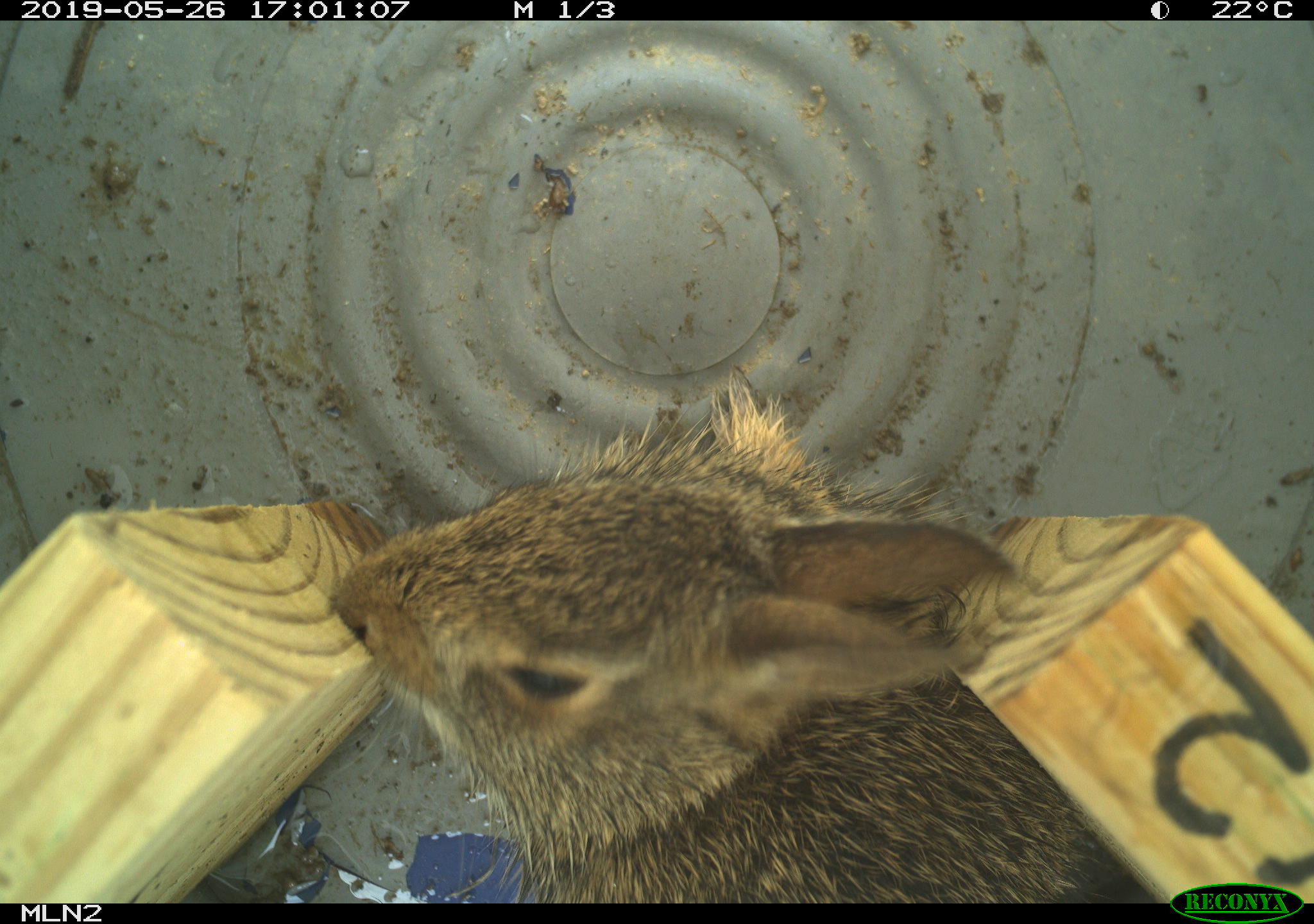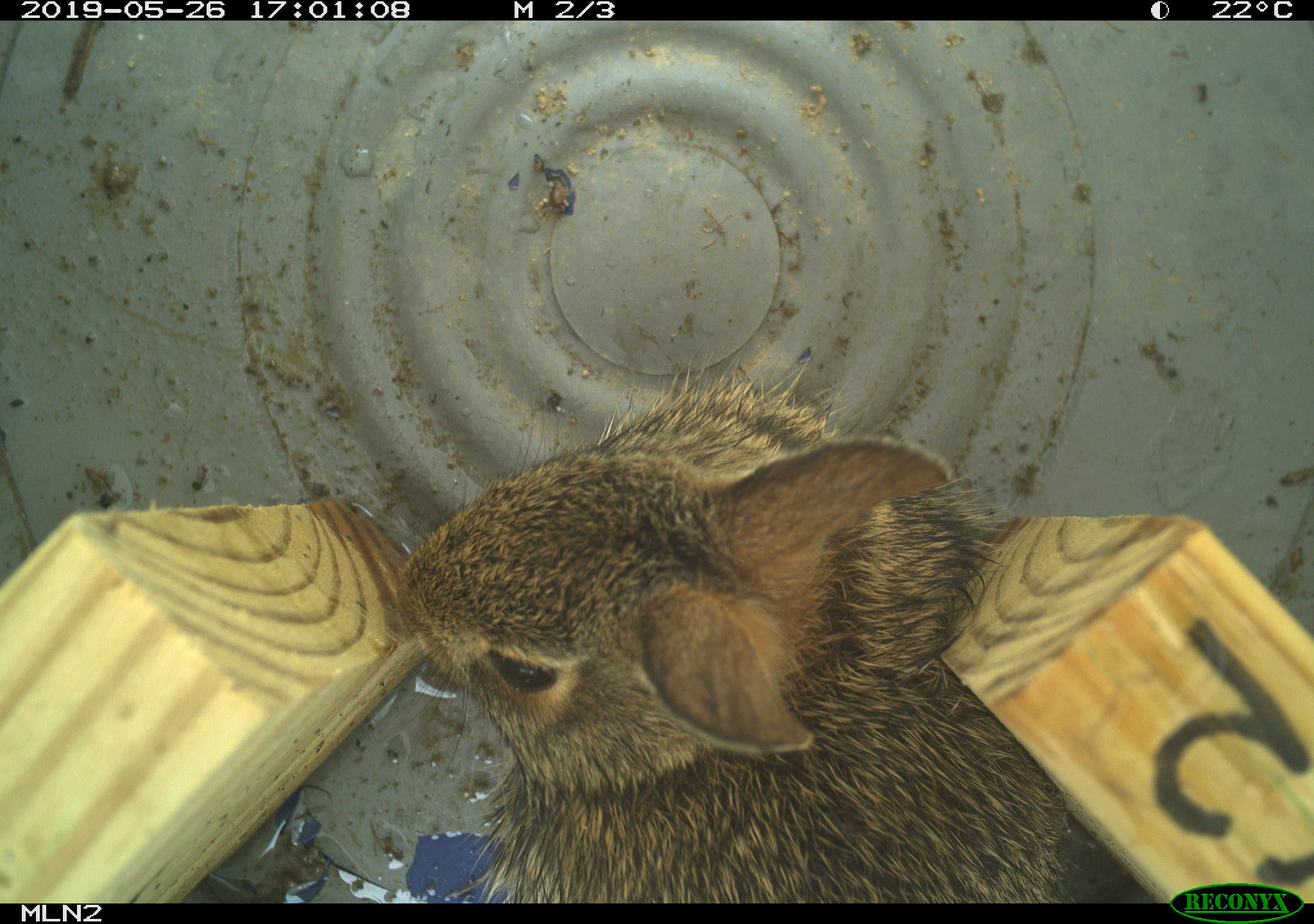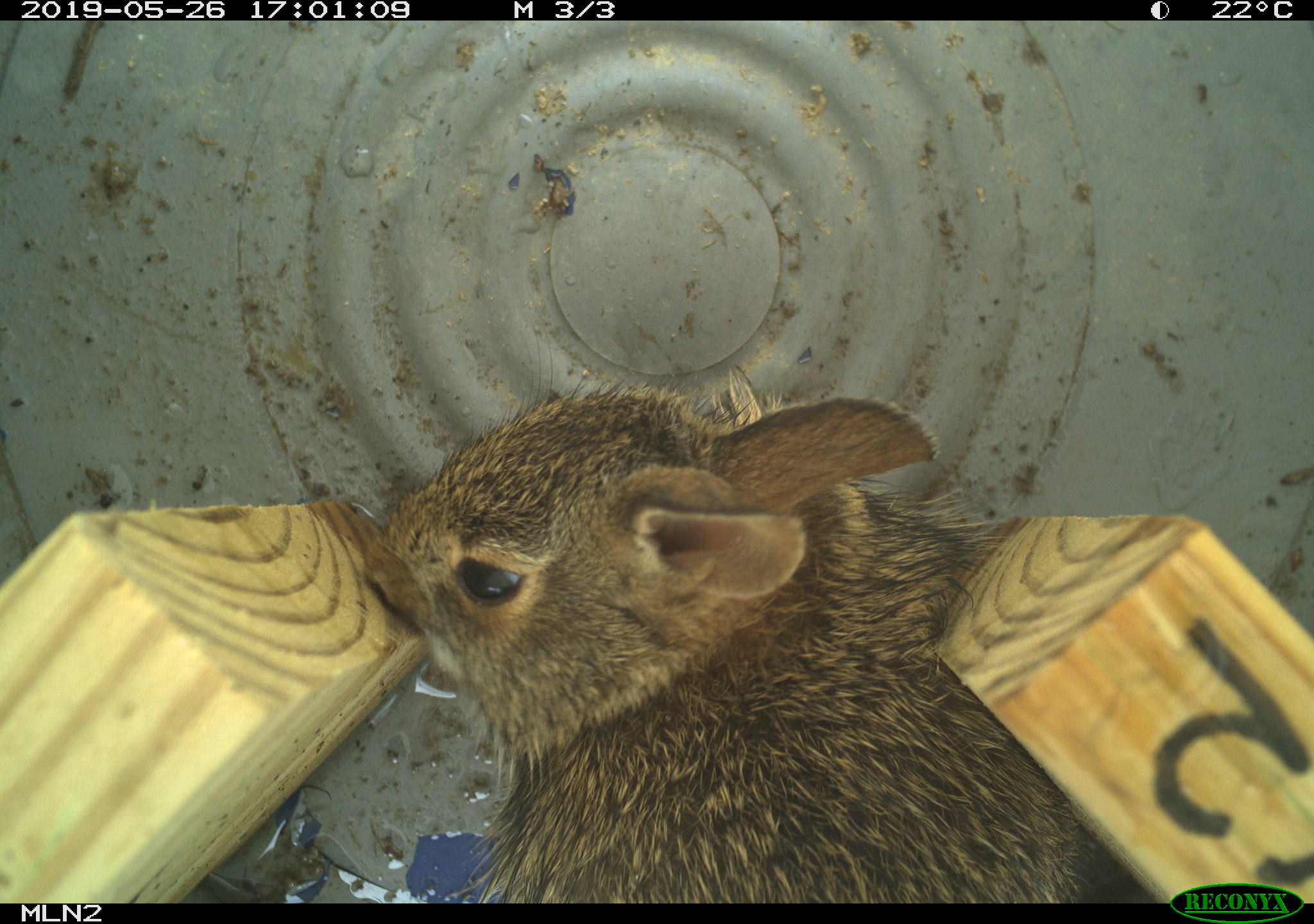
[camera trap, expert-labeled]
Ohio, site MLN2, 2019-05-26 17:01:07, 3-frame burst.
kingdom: Animalia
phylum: Chordata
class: Mammalia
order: Lagomorpha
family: Leporidae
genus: Sylvilagus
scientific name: Sylvilagus floridanus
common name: eastern cottontail